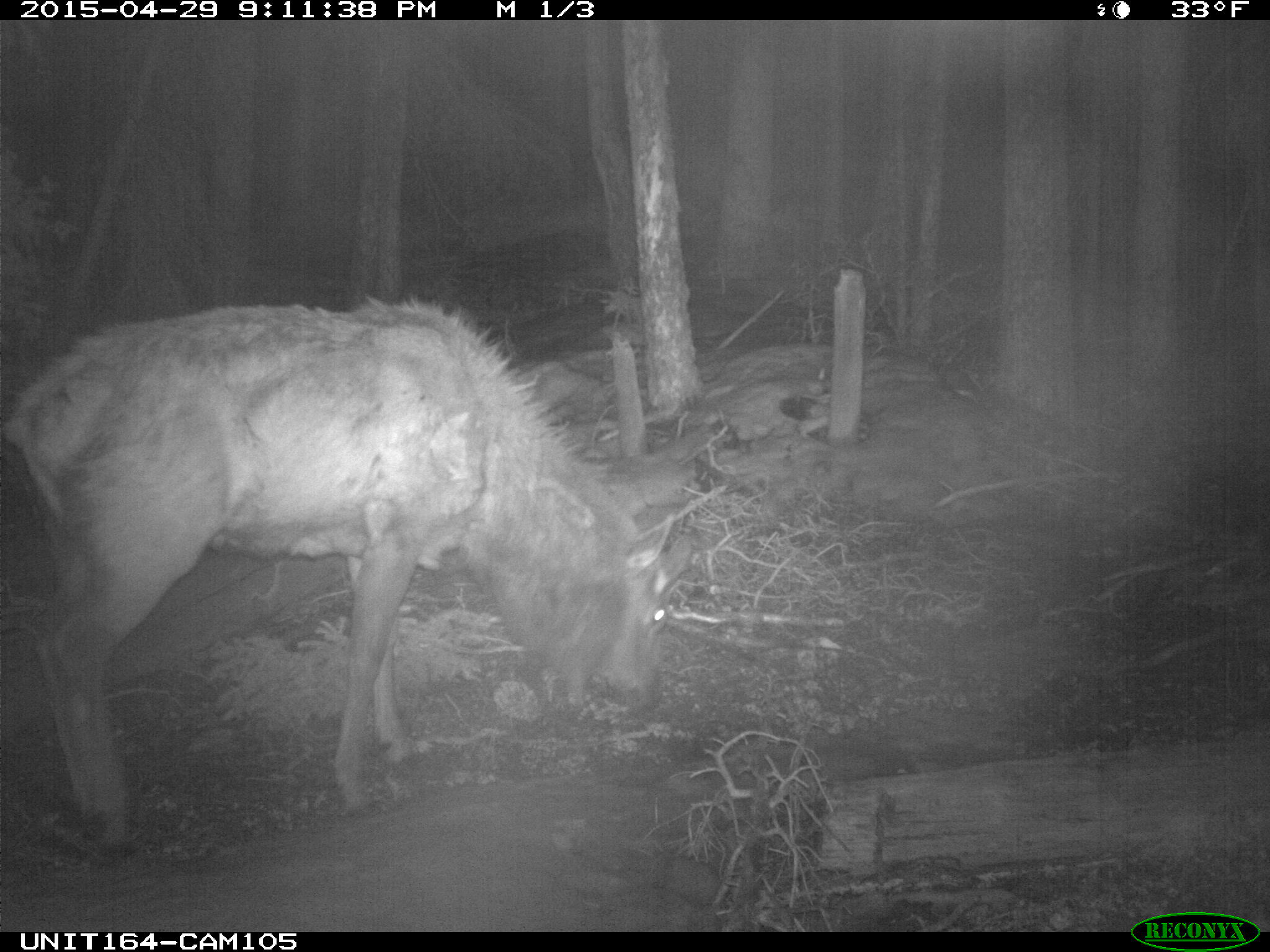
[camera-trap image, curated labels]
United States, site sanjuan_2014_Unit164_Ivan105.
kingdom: Animalia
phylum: Chordata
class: Mammalia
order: Artiodactyla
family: Cervidae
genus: Cervus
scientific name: Cervus elaphus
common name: red deer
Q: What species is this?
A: Cervus elaphus (red deer).